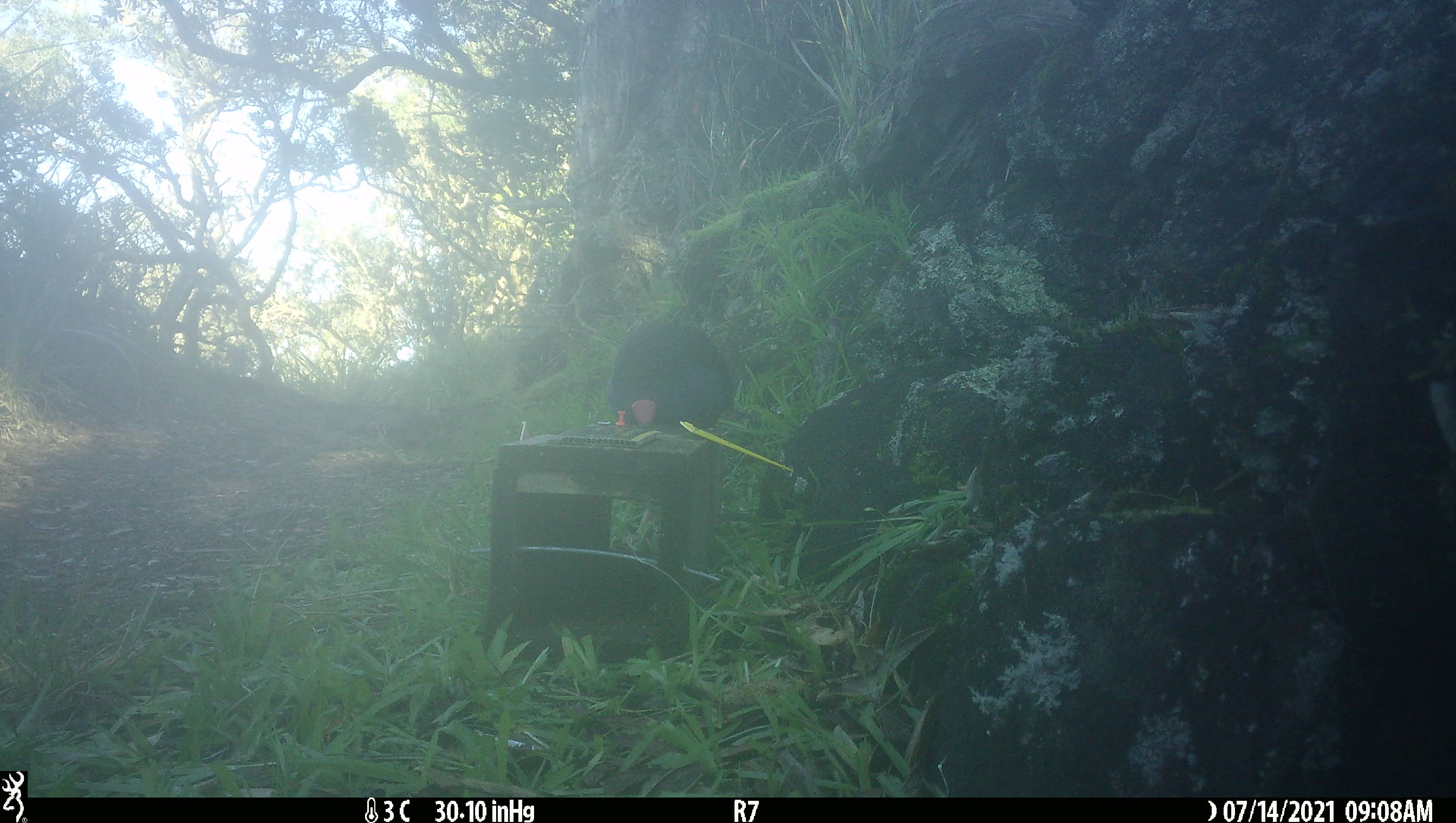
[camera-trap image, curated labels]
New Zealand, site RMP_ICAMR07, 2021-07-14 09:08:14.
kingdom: Animalia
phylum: Chordata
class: Aves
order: Gruiformes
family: Rallidae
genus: Porphyrio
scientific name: Porphyrio melanotus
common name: australasian swamphen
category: pukeko